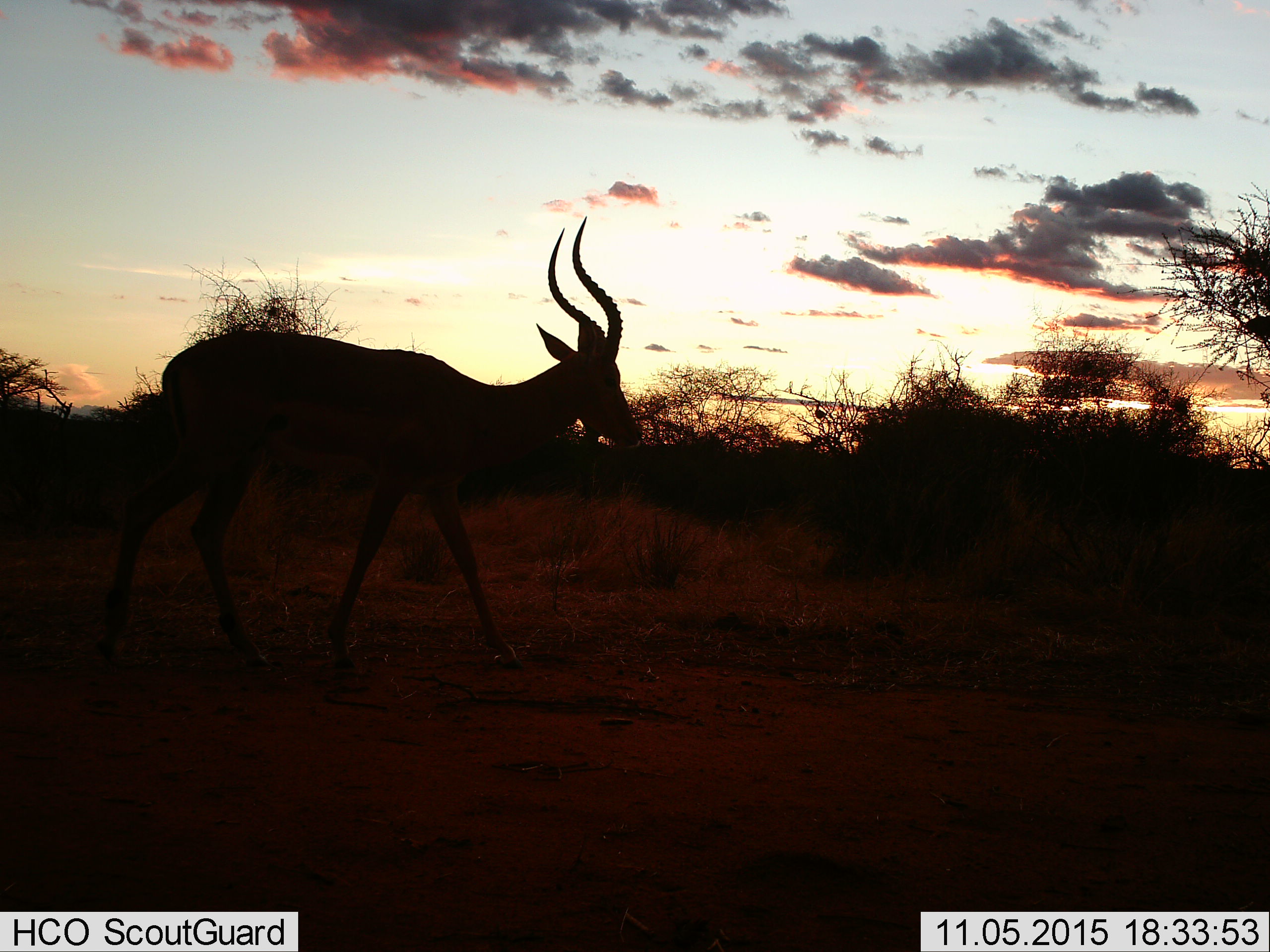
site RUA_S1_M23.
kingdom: Animalia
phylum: Chordata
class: Mammalia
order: Artiodactyla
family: Bovidae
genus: Aepyceros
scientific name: Aepyceros melampus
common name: impala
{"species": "impala (Aepyceros melampus)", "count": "1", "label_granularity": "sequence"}